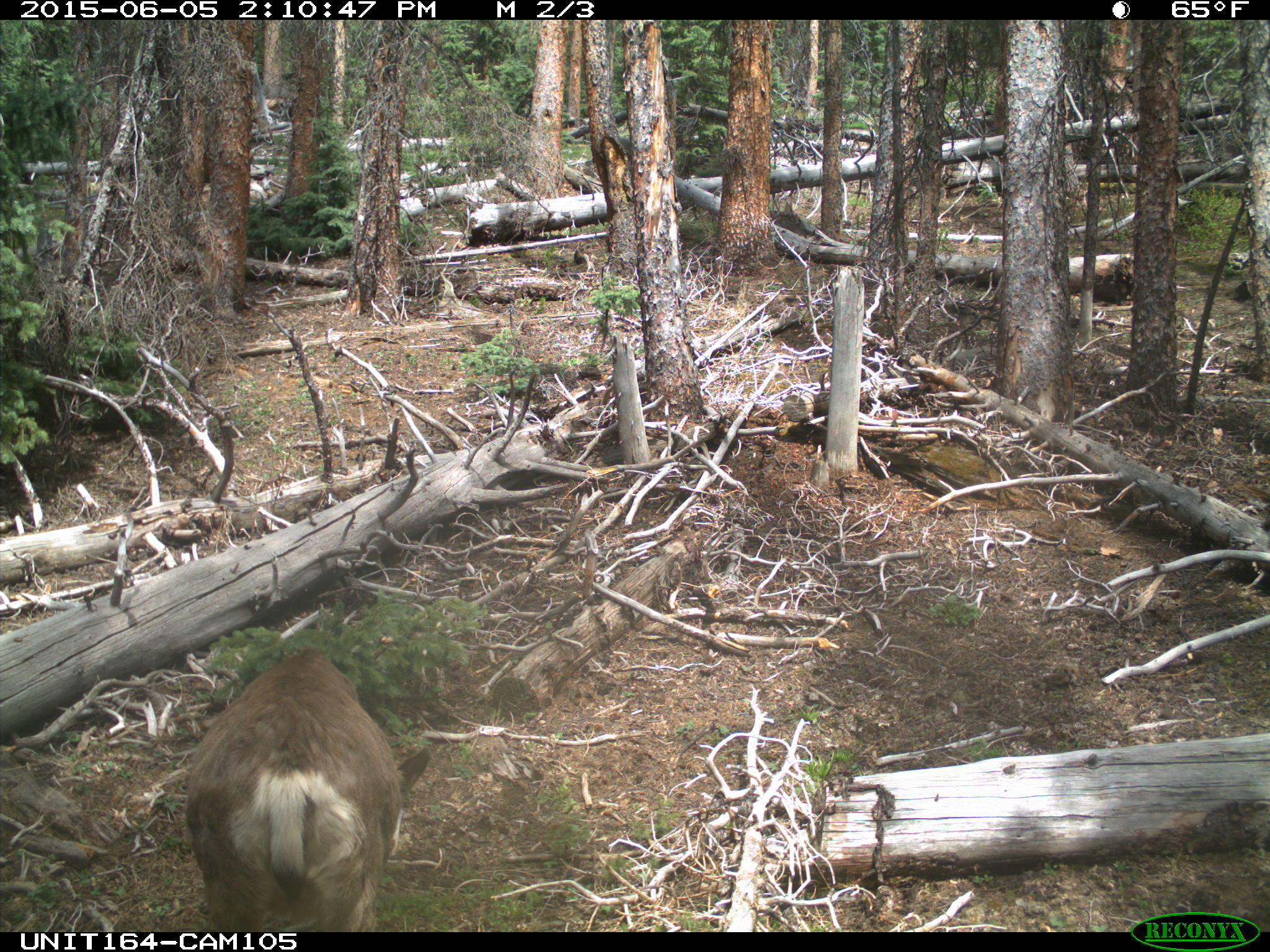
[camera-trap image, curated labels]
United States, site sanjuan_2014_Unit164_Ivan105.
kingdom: Animalia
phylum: Chordata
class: Mammalia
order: Artiodactyla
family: Cervidae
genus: Odocoileus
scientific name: Odocoileus hemionus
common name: mule deer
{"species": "Odocoileus hemionus (mule deer)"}